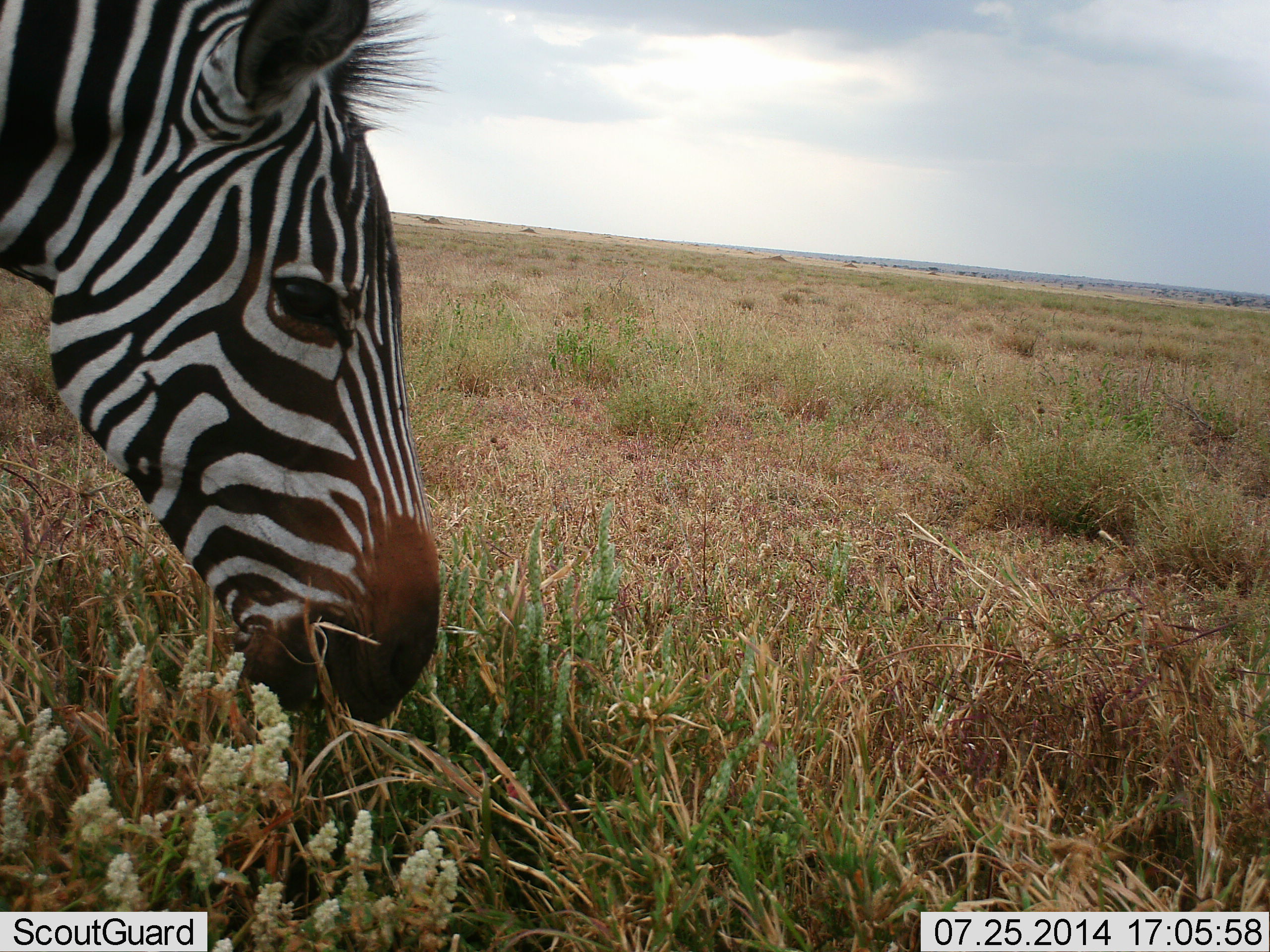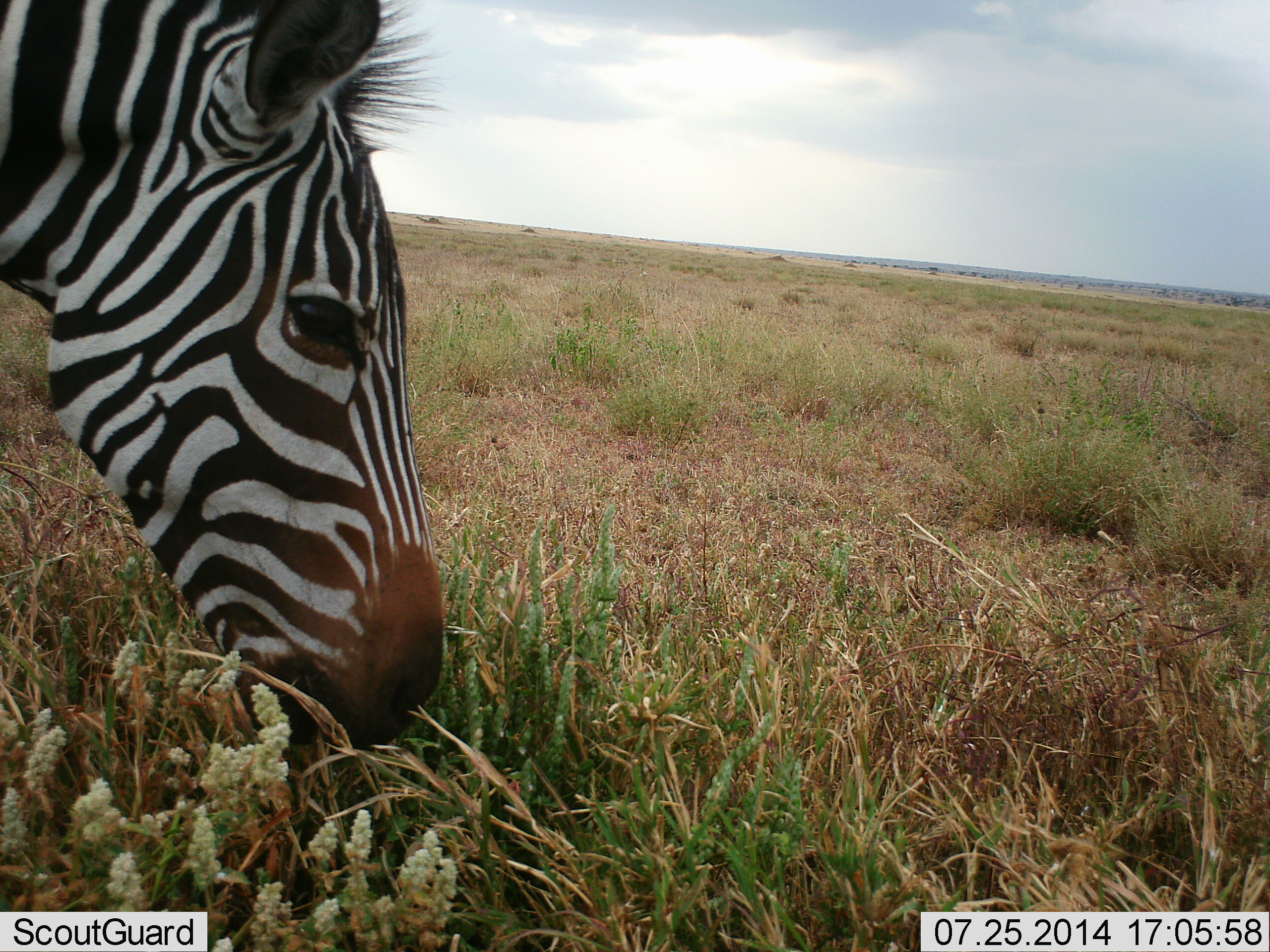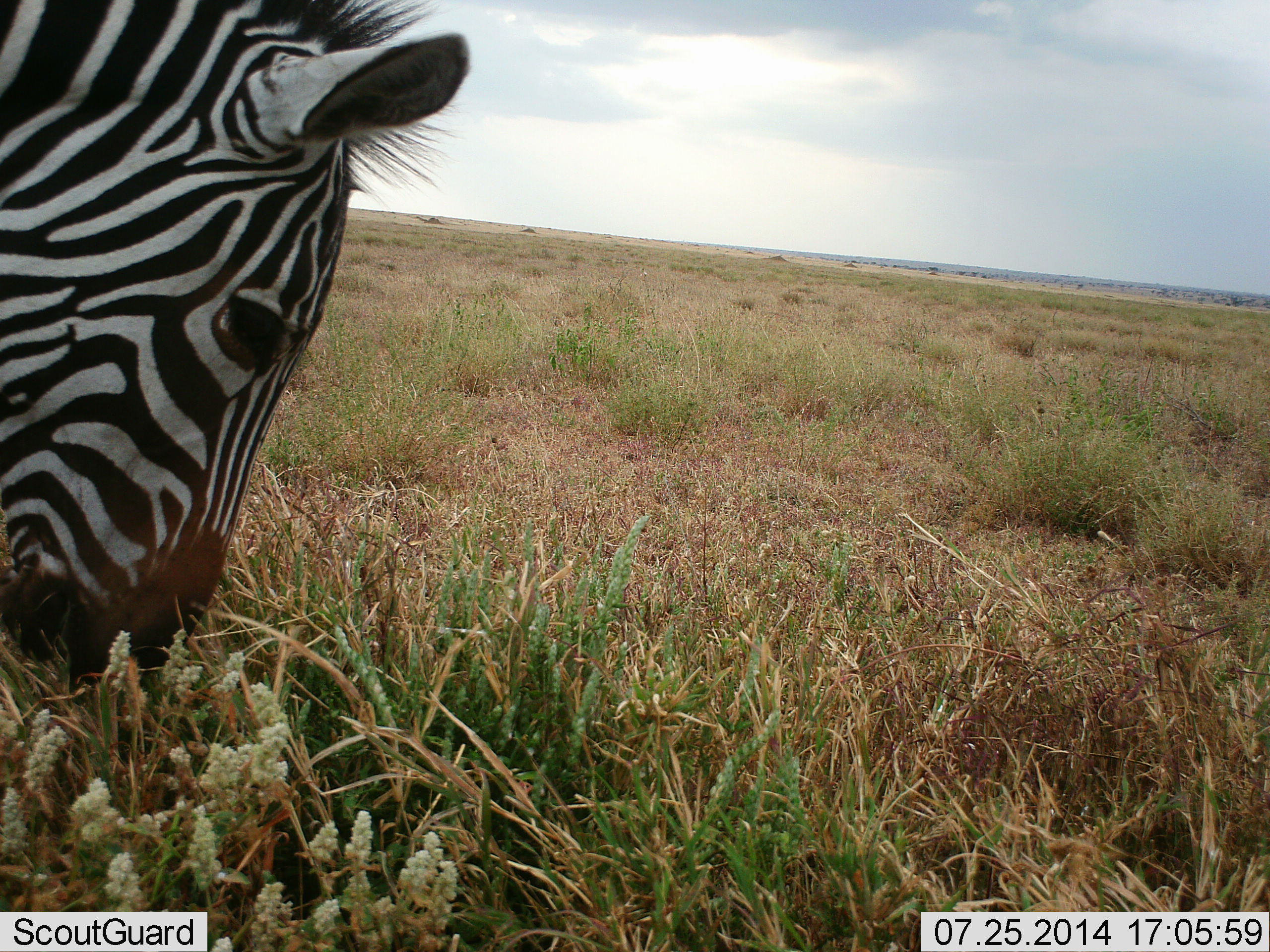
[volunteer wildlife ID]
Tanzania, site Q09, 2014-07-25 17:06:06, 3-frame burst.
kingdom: Animalia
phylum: Chordata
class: Mammalia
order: Perissodactyla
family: Equidae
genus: Equus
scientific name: Equus quagga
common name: plains zebra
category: zebra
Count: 1.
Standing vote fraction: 10%.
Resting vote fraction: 0%.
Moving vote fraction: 0%.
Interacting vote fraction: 0%.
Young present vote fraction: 0%.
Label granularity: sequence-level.